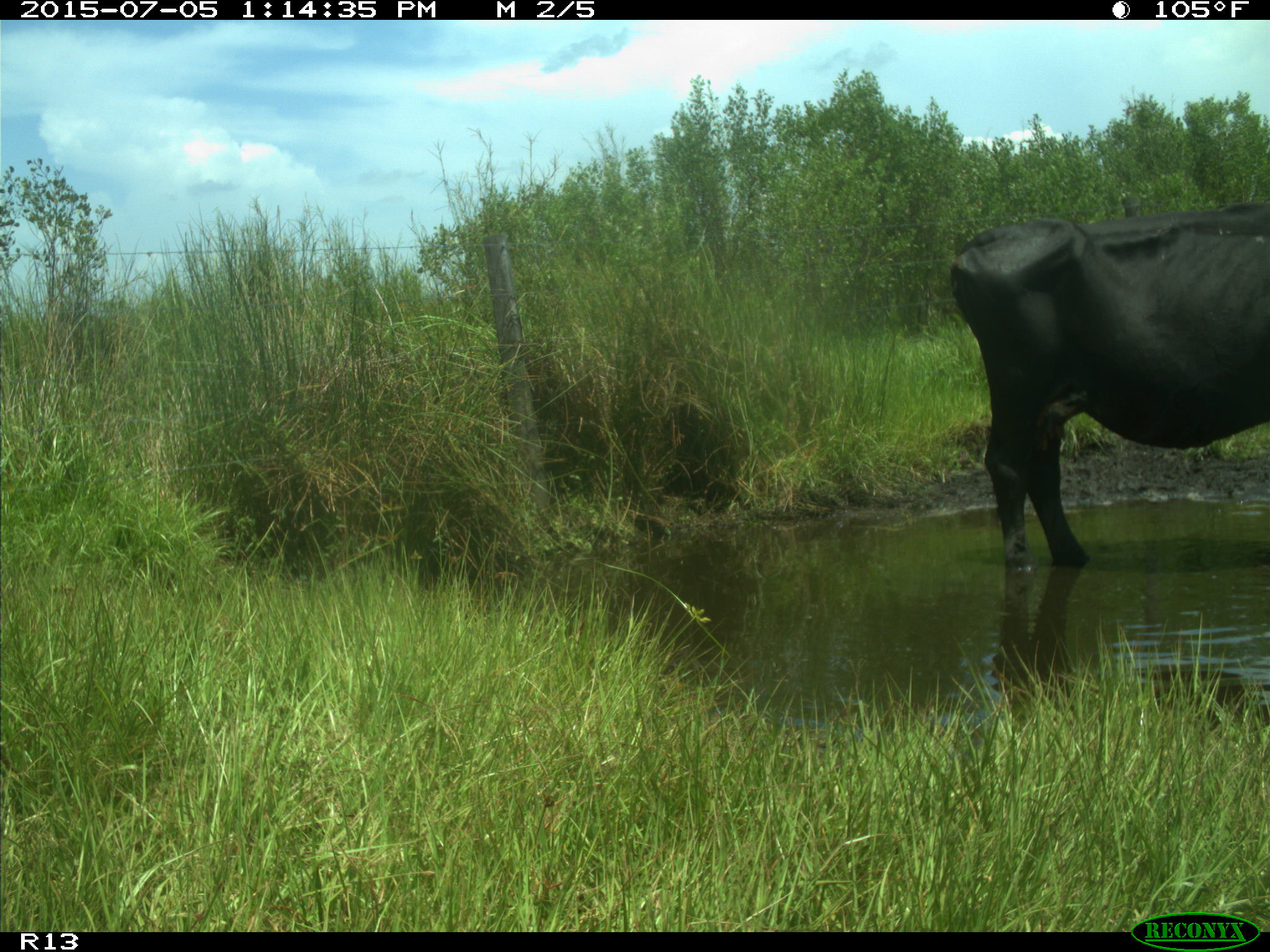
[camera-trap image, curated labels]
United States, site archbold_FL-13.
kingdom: Animalia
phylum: Chordata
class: Mammalia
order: Artiodactyla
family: Bovidae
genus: Bos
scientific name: Bos taurus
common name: domestic cow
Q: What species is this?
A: Bos taurus (domestic cow).